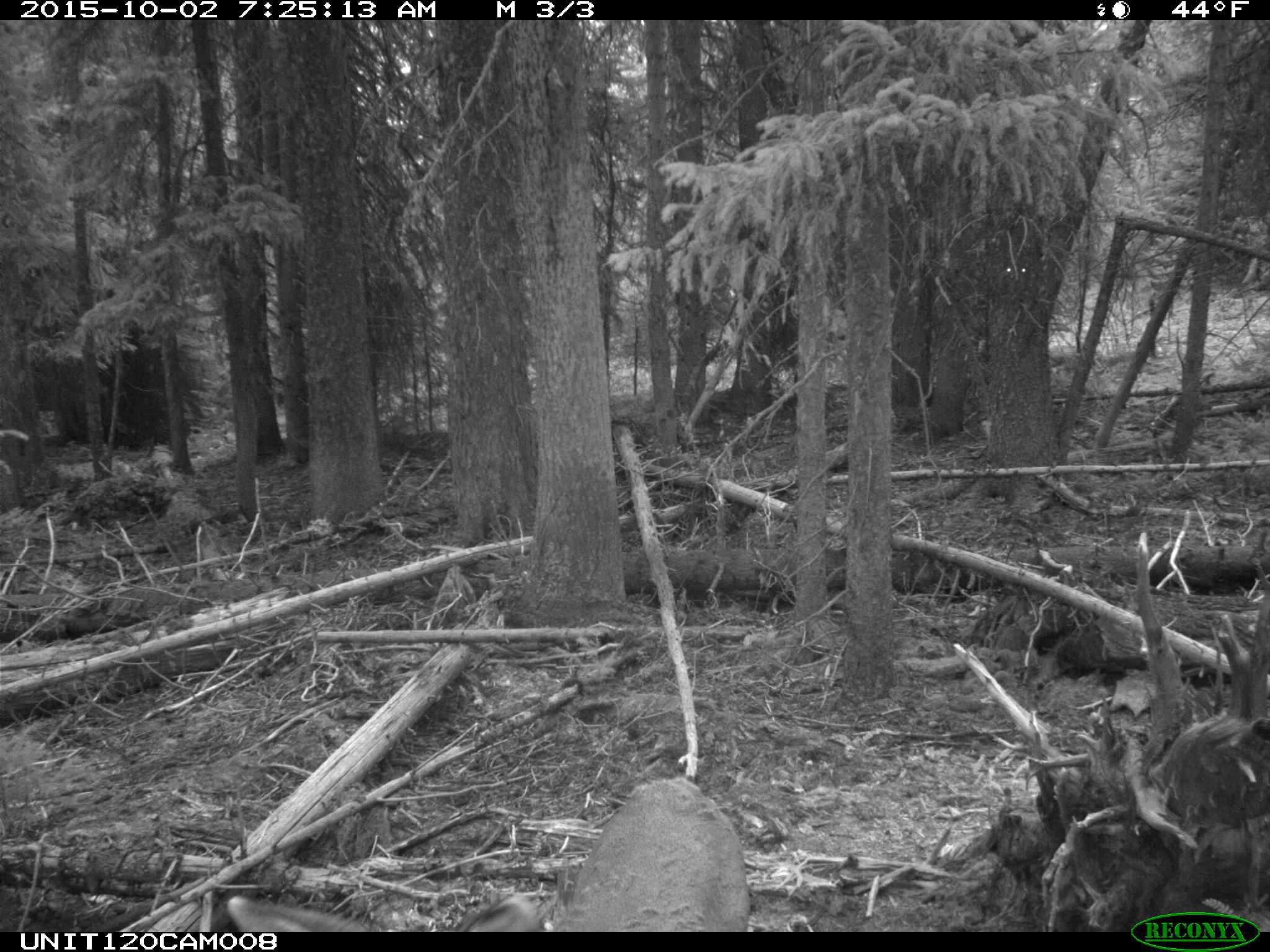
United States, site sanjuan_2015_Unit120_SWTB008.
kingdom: Animalia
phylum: Chordata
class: Mammalia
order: Artiodactyla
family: Cervidae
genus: Odocoileus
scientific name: Odocoileus hemionus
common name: mule deer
Odocoileus hemionus (mule deer).